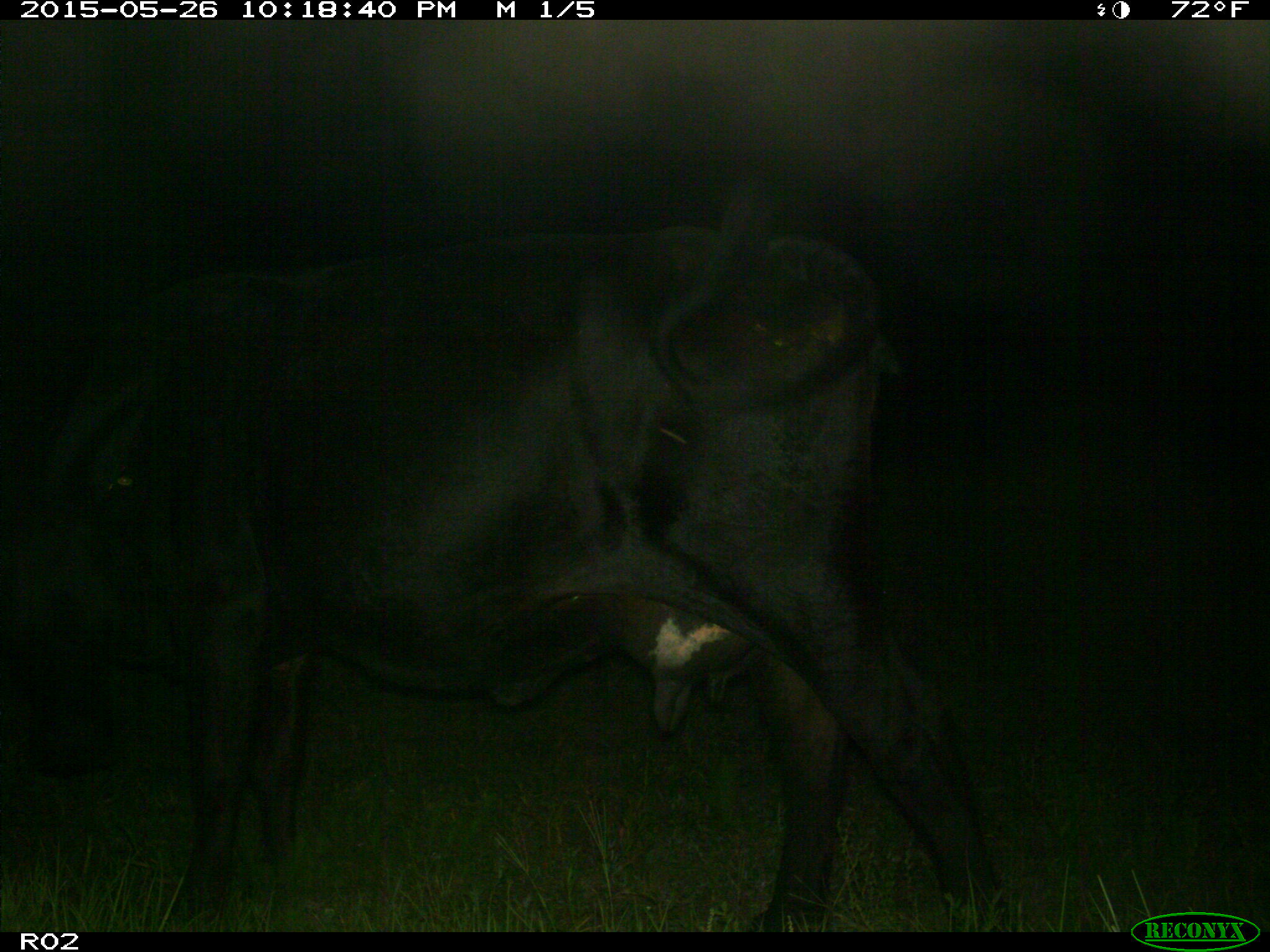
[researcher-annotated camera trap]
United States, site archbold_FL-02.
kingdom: Animalia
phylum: Chordata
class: Mammalia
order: Artiodactyla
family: Bovidae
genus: Bos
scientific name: Bos taurus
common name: domestic cow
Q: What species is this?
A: Bos taurus (domestic cow).